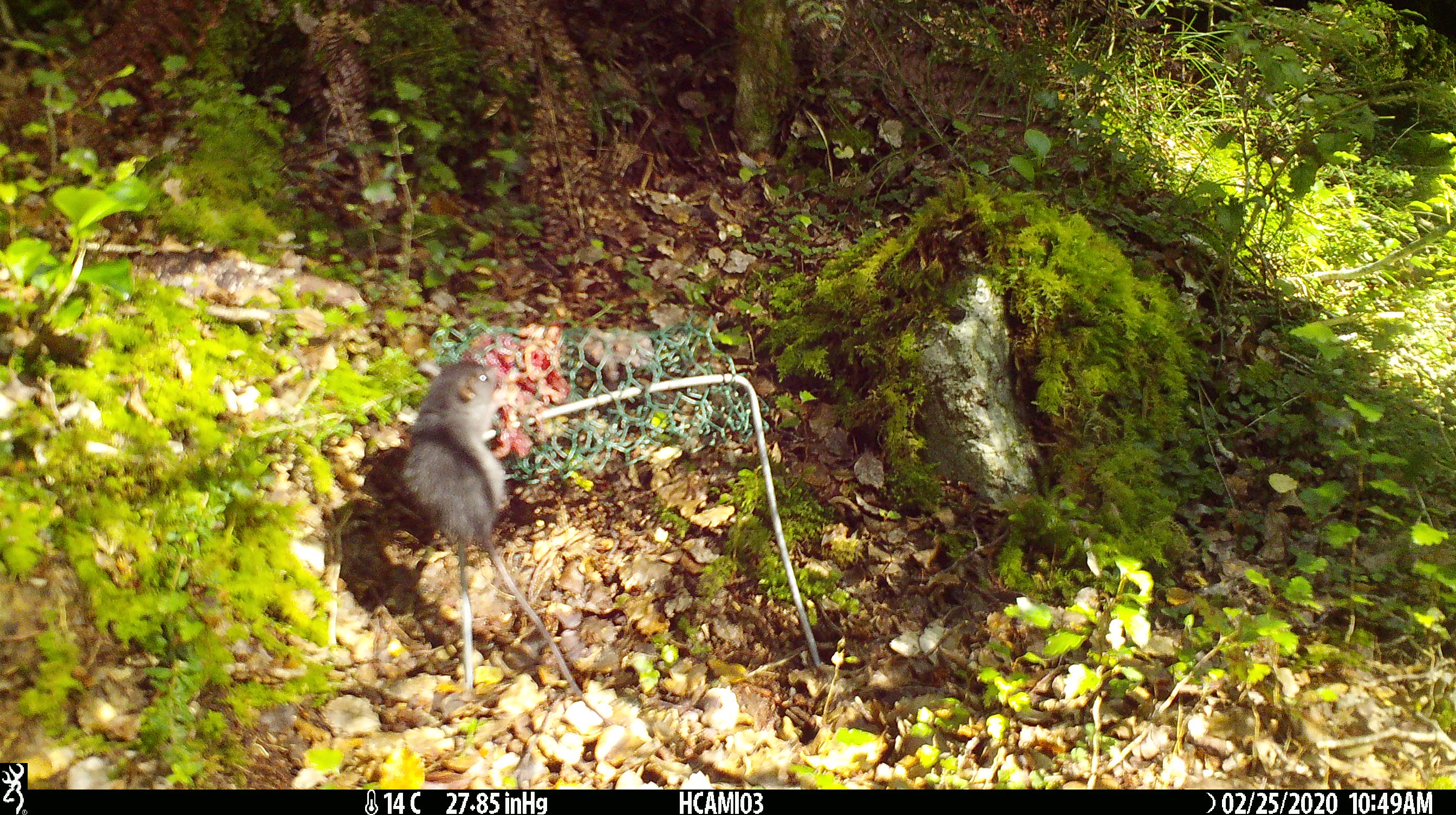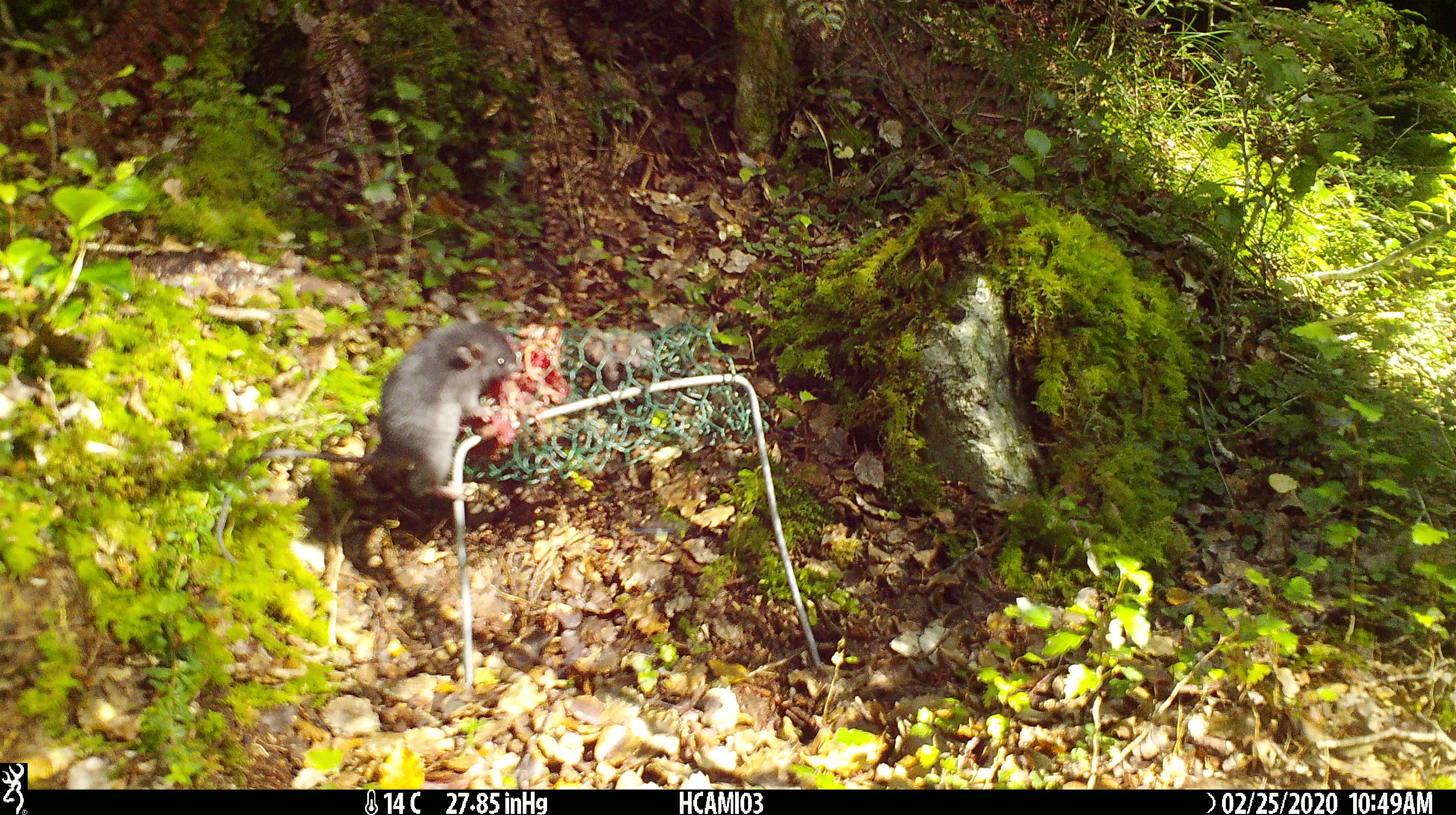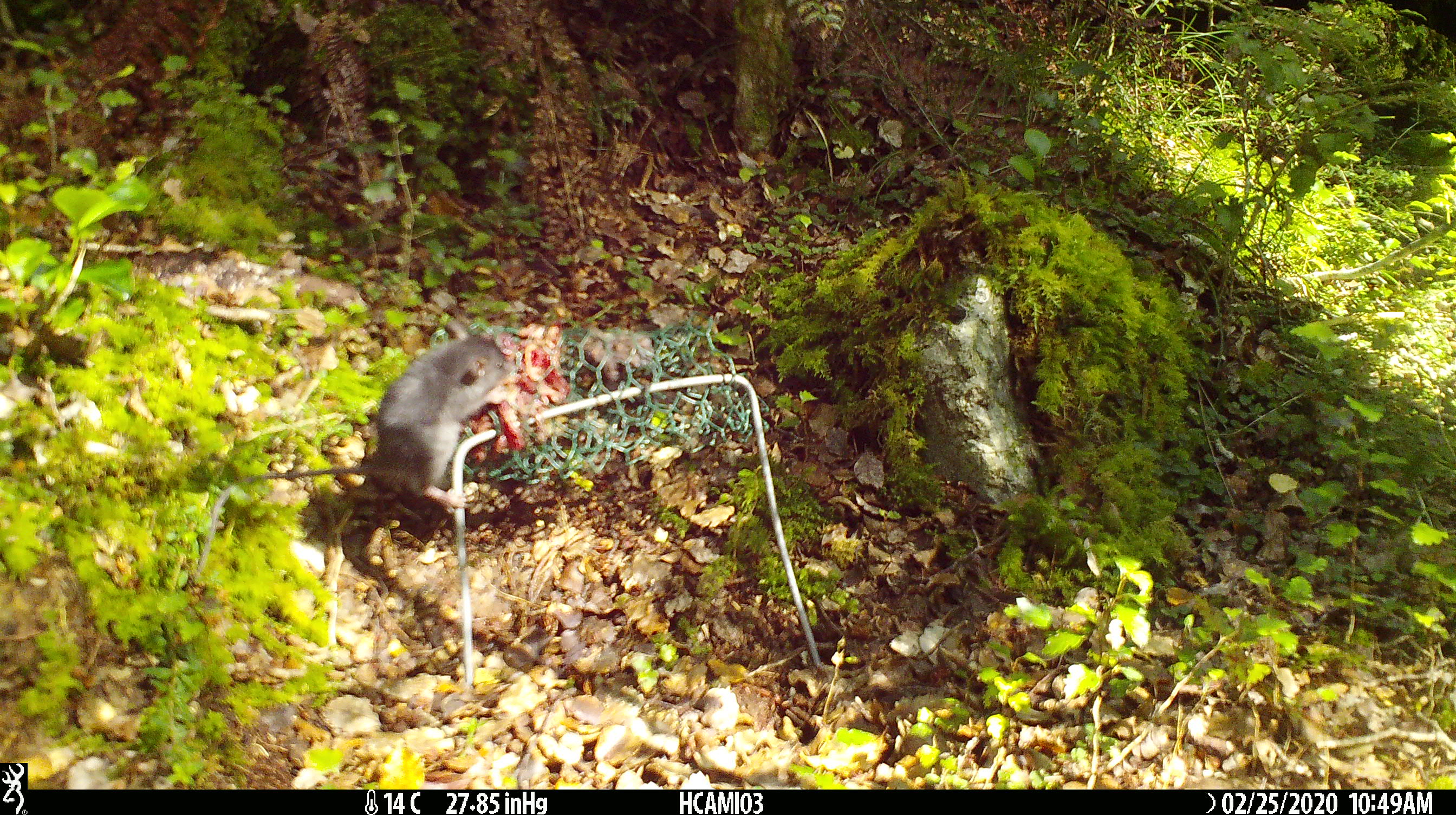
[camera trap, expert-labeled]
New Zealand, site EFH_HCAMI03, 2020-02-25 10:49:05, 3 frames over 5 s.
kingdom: Animalia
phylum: Chordata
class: Mammalia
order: Rodentia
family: Muridae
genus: Mus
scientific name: Mus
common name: mouse